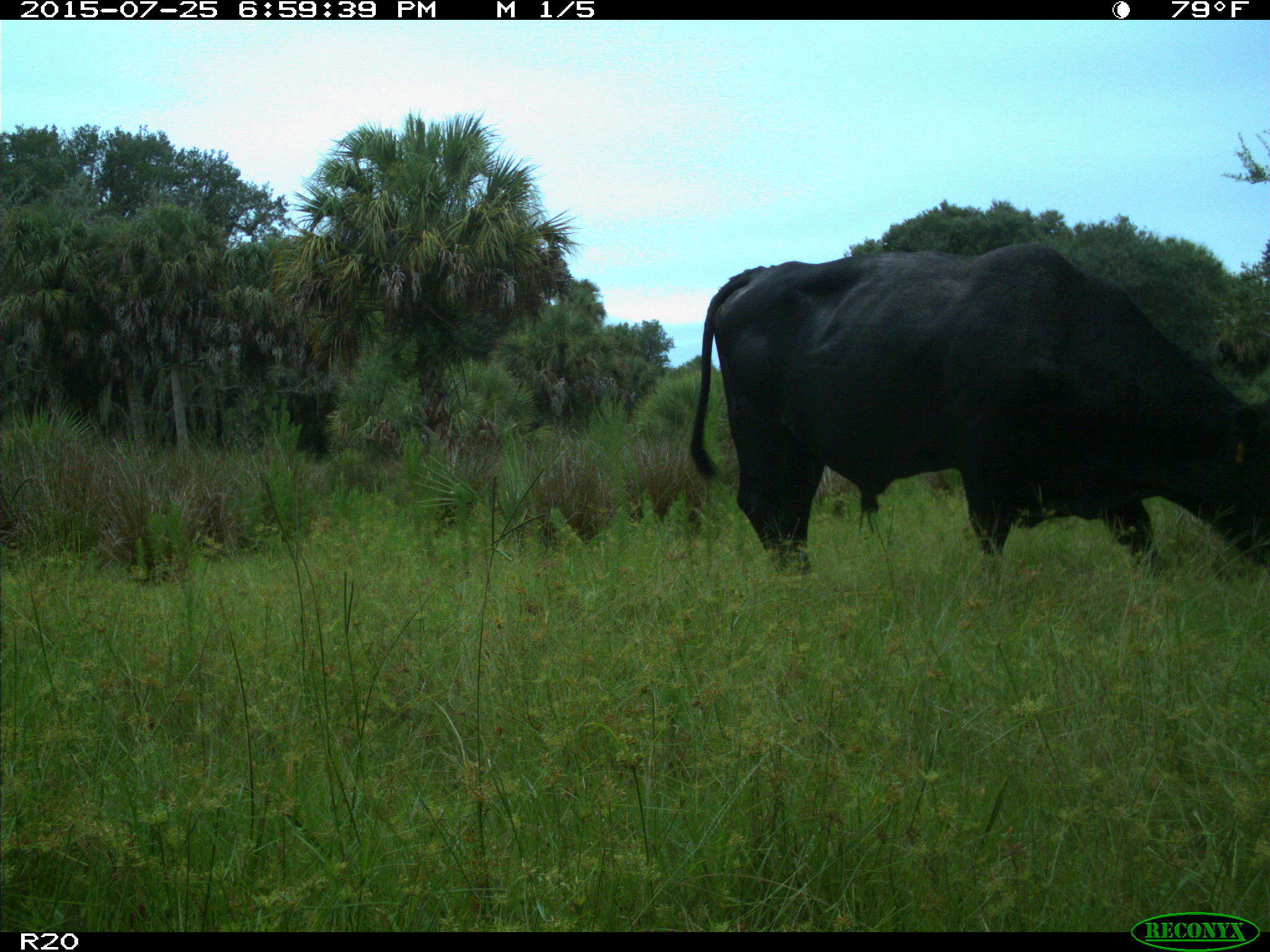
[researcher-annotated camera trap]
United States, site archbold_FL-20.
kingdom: Animalia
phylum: Chordata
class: Mammalia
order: Artiodactyla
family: Bovidae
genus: Bos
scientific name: Bos taurus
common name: domestic cow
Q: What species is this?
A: Bos taurus (domestic cow).